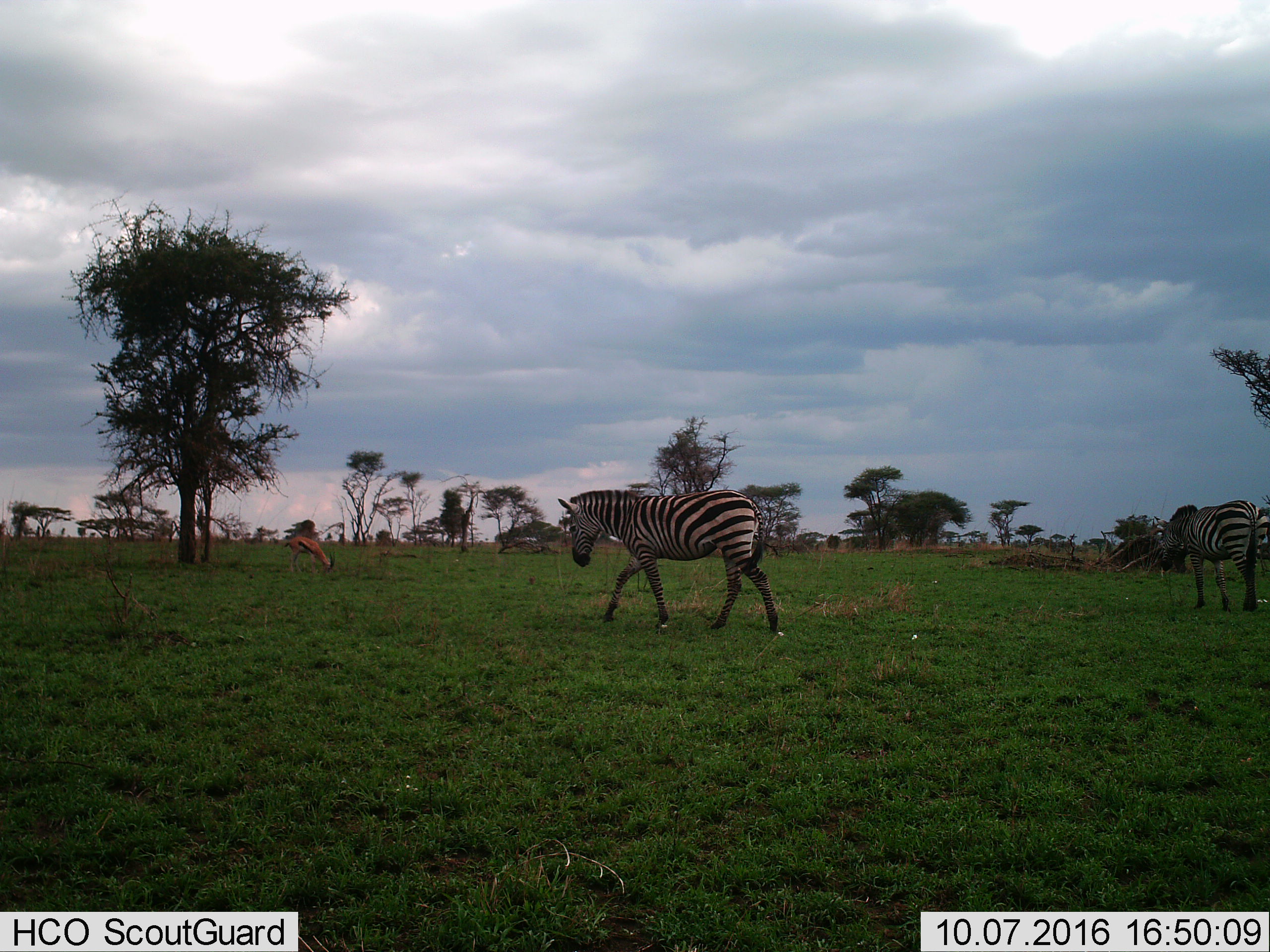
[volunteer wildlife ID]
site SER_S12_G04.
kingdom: Animalia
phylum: Chordata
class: Mammalia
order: Artiodactyla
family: Bovidae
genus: Eudorcas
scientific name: Eudorcas thomsonii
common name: thomson's gazelle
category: gazellethomsons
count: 1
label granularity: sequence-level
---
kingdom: Animalia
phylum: Chordata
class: Mammalia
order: Perissodactyla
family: Equidae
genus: Equus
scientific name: Equus quagga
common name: plains zebra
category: zebraplains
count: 2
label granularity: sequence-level